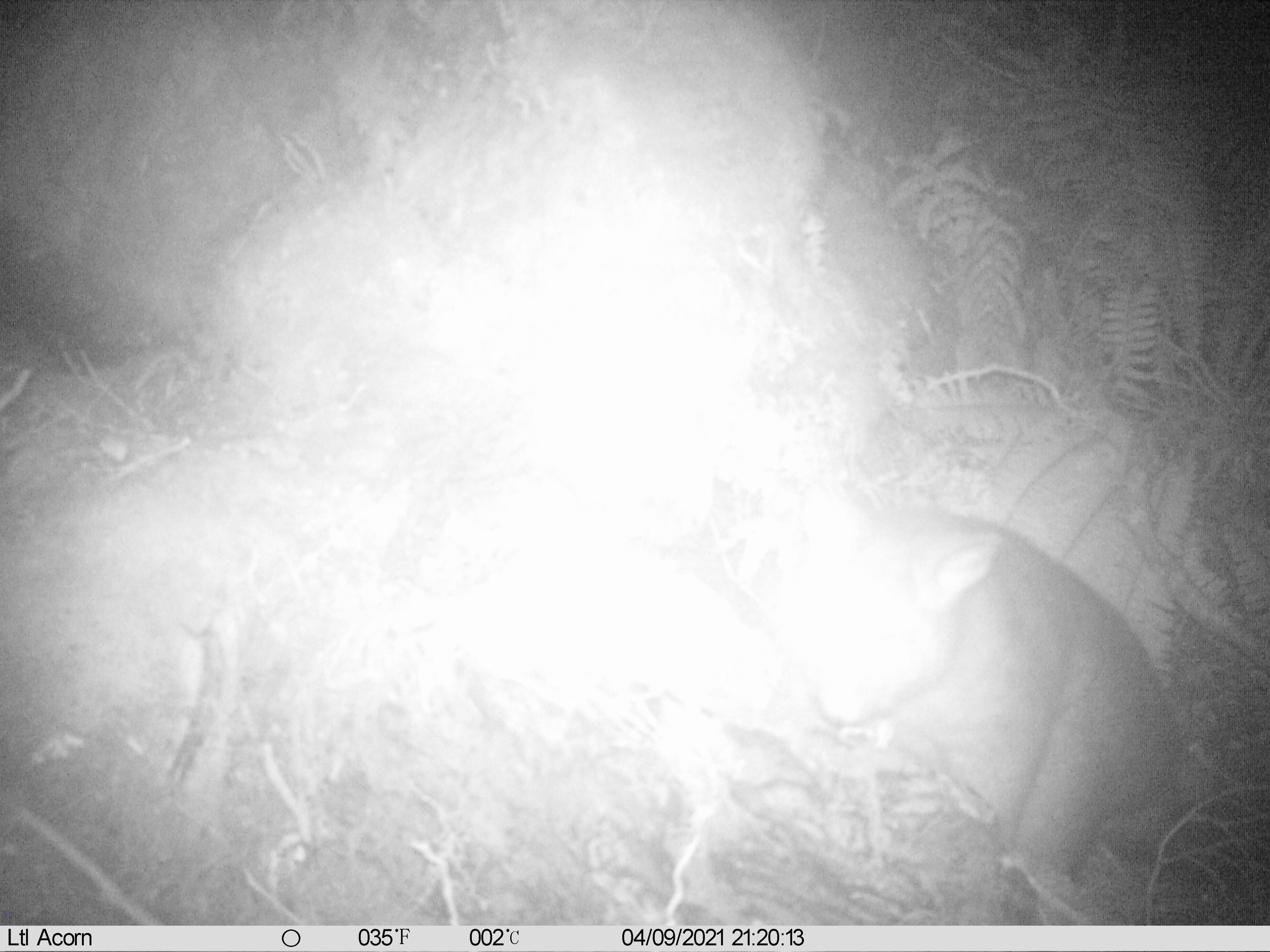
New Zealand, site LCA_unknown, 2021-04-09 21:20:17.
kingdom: Animalia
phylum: Chordata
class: Mammalia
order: Diprotodontia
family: Phalangeridae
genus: Trichosurus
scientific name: Trichosurus vulpecula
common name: common brushtail possum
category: possum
Possum (common brushtail possum) (Trichosurus vulpecula).